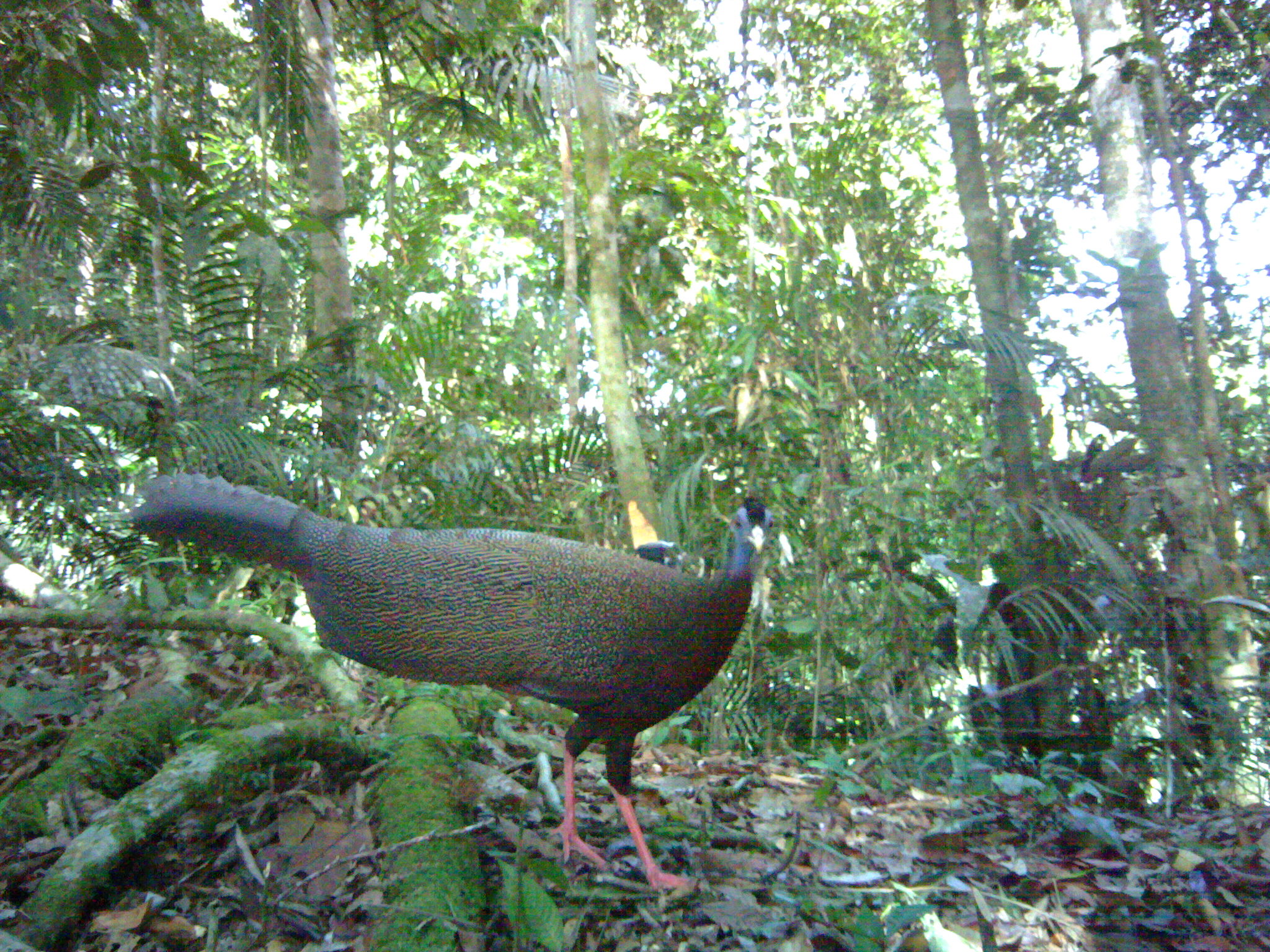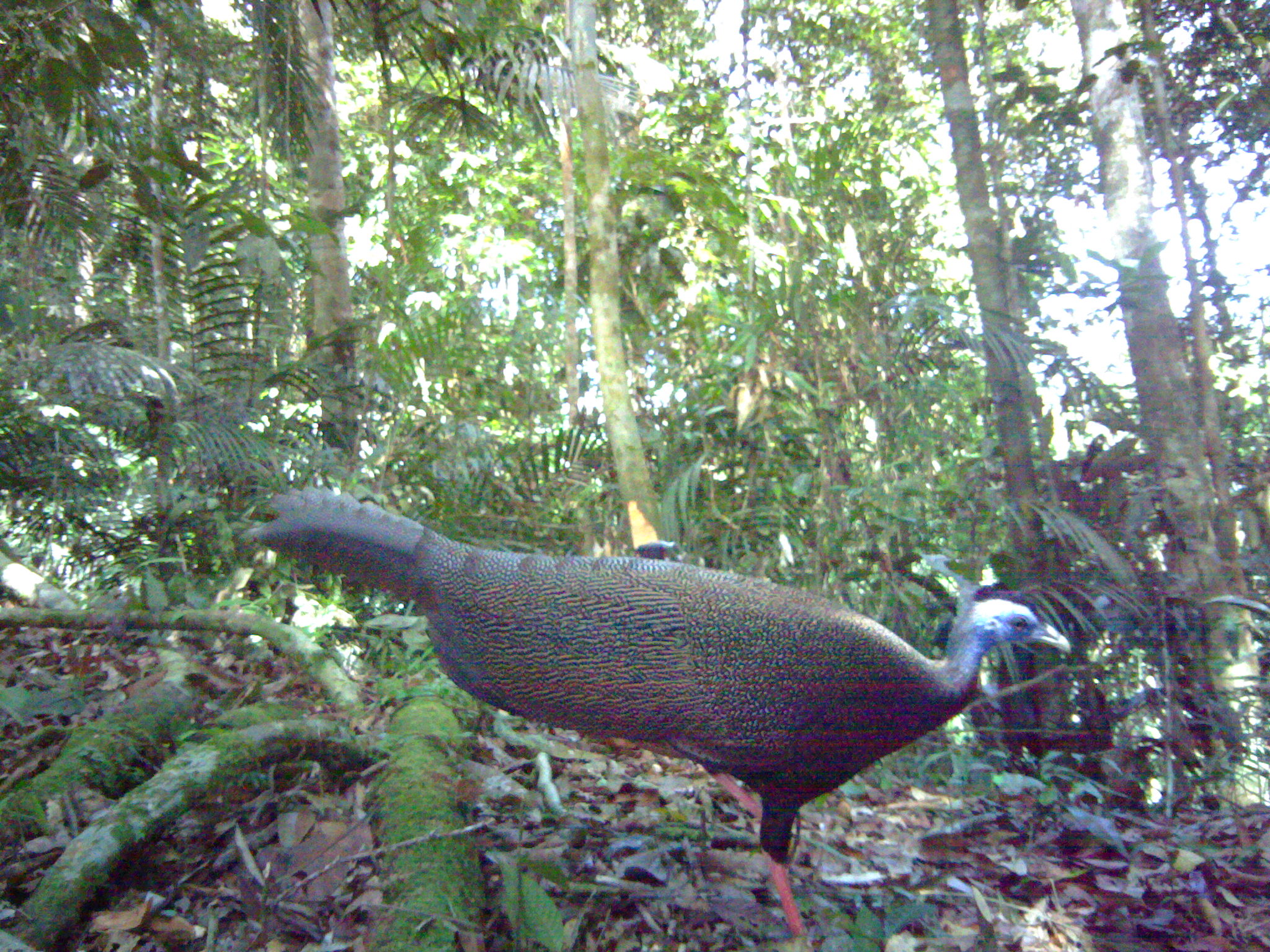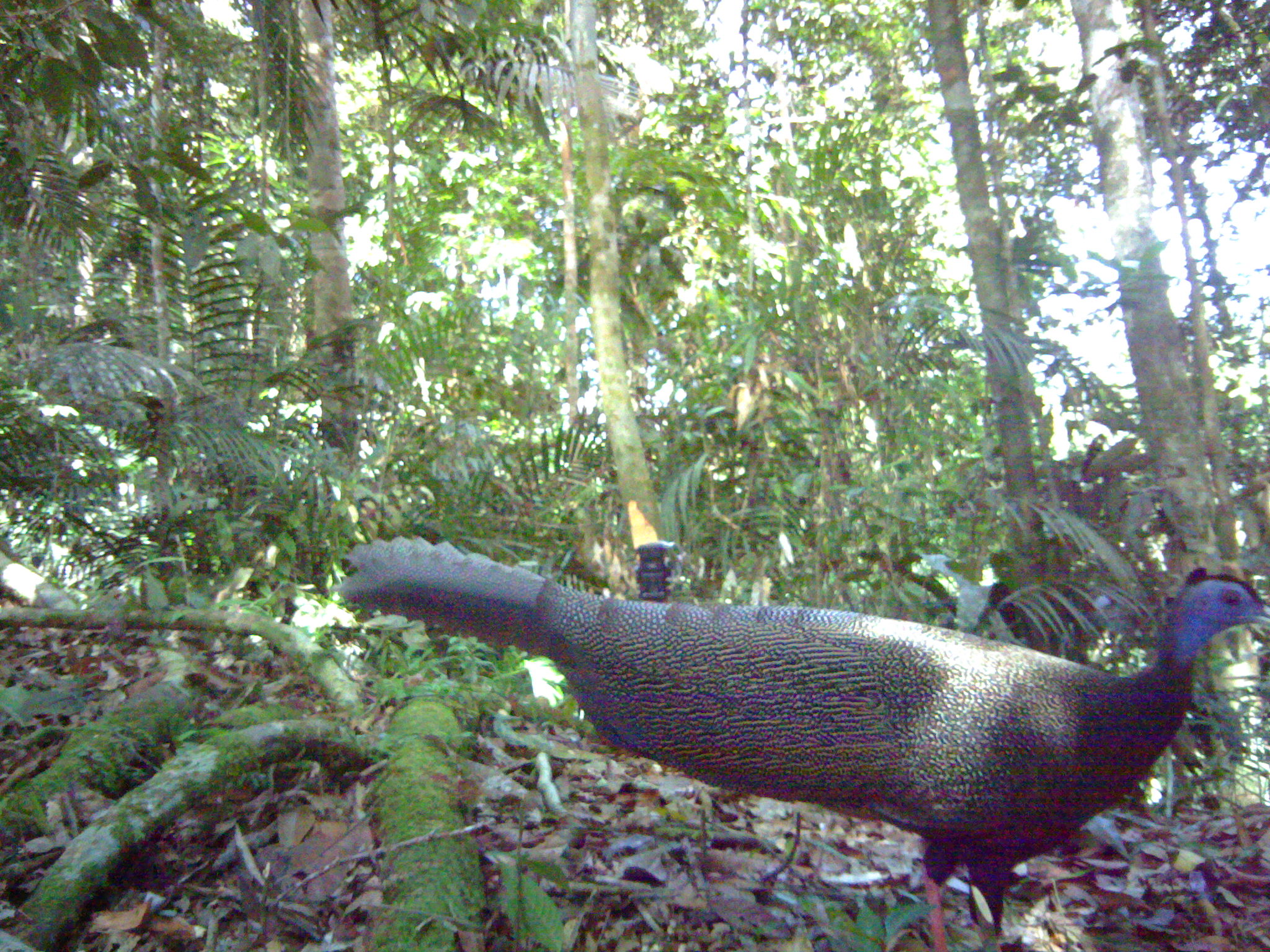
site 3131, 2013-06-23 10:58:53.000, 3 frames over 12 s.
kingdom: Animalia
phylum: Chordata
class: Aves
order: Galliformes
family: Phasianidae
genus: Argusianus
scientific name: Argusianus argus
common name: great argus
Argusianus argus (great argus), count 1.